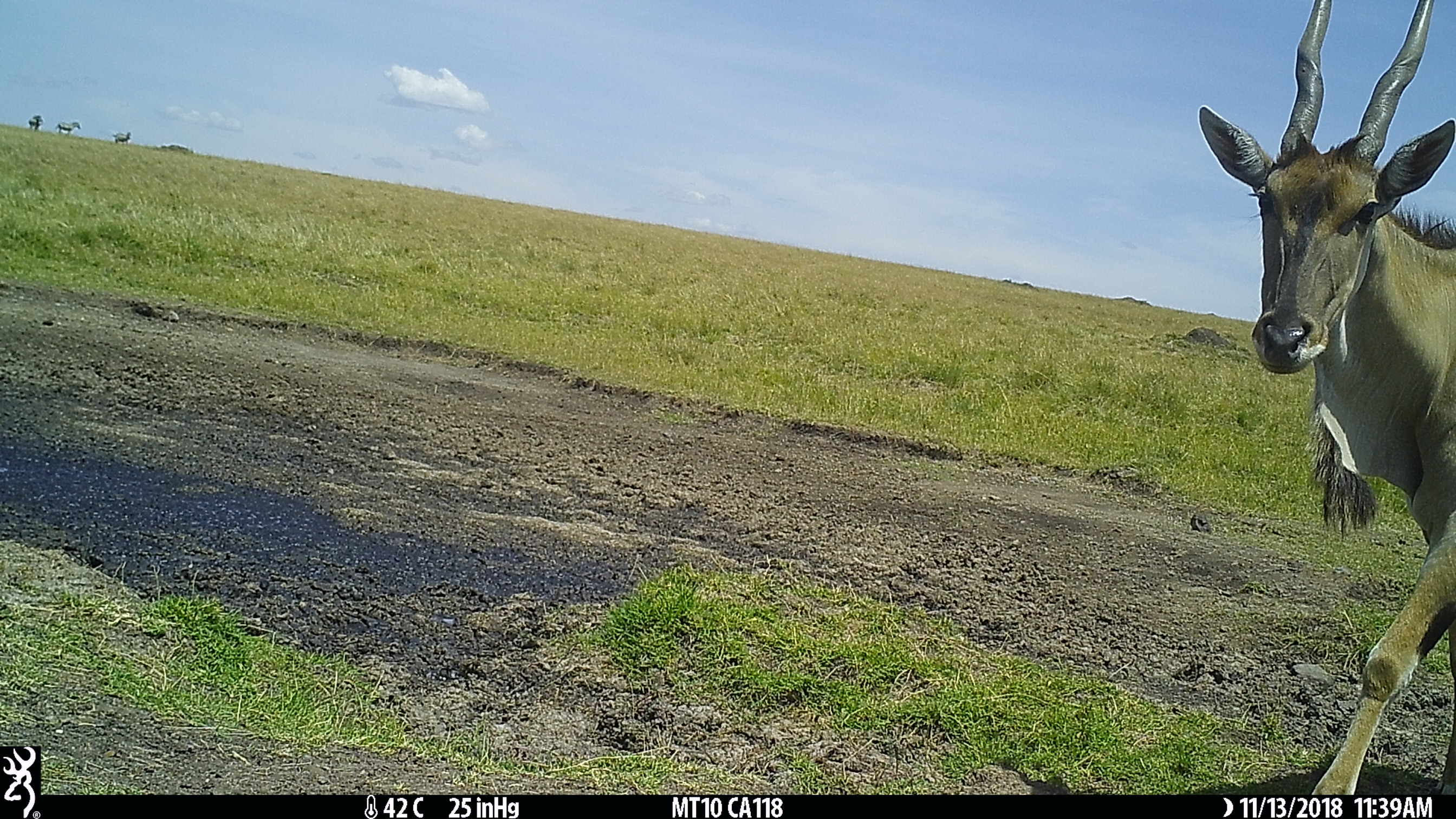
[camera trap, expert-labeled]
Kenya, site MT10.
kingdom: Animalia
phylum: Chordata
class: Mammalia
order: Artiodactyla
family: Bovidae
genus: Tragelaphus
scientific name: Tragelaphus oryx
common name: eland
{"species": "eland (Tragelaphus oryx)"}